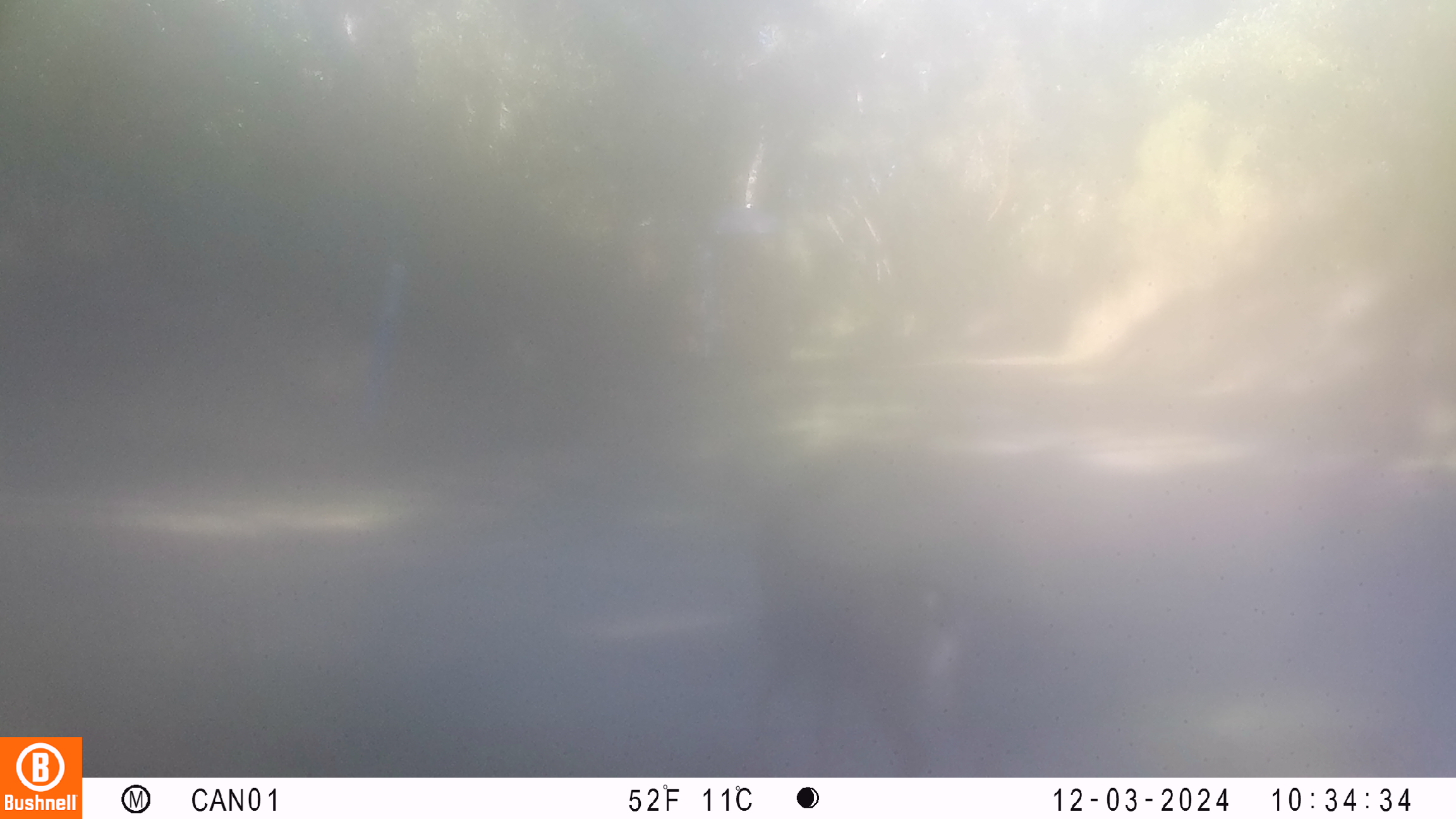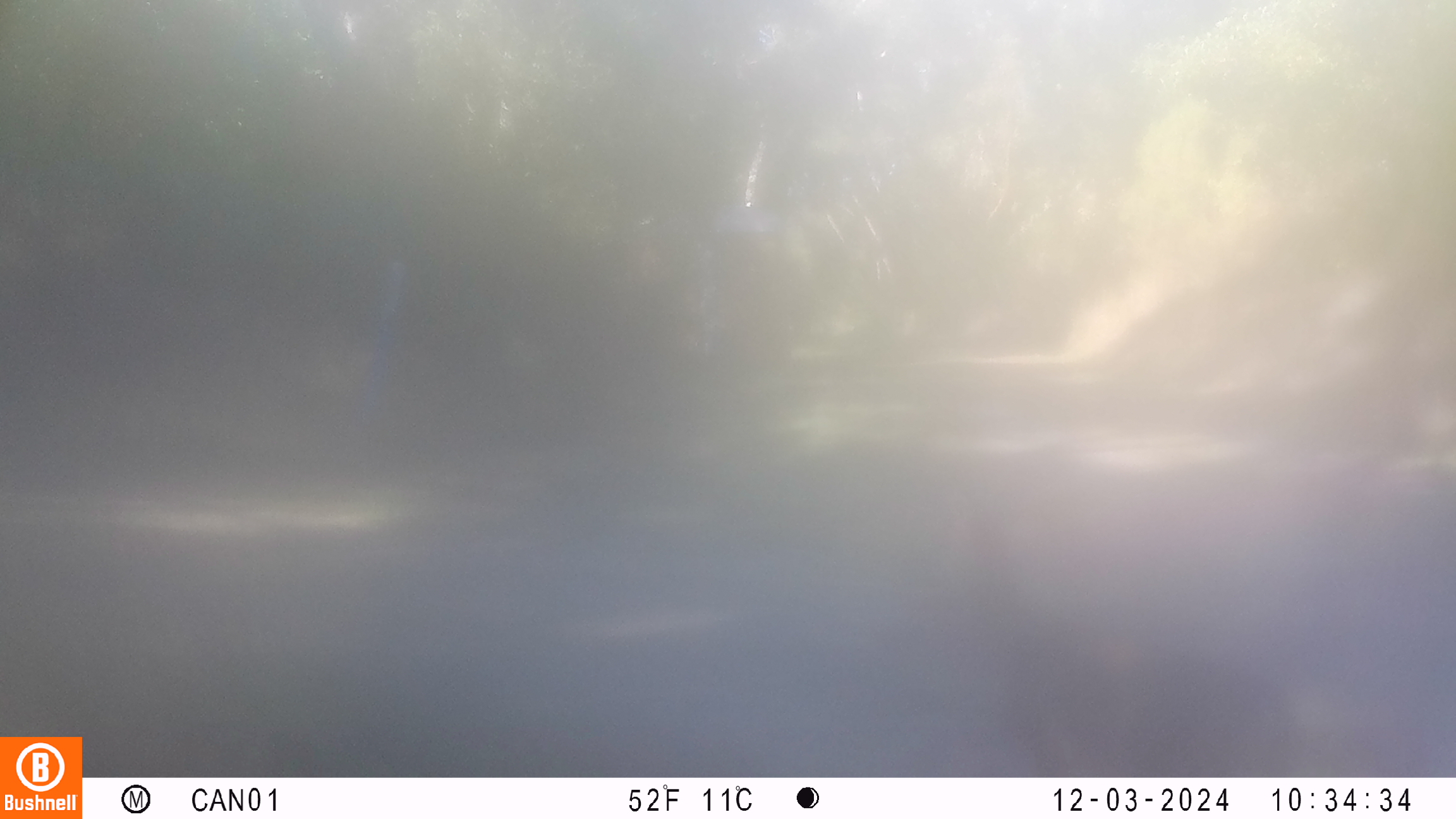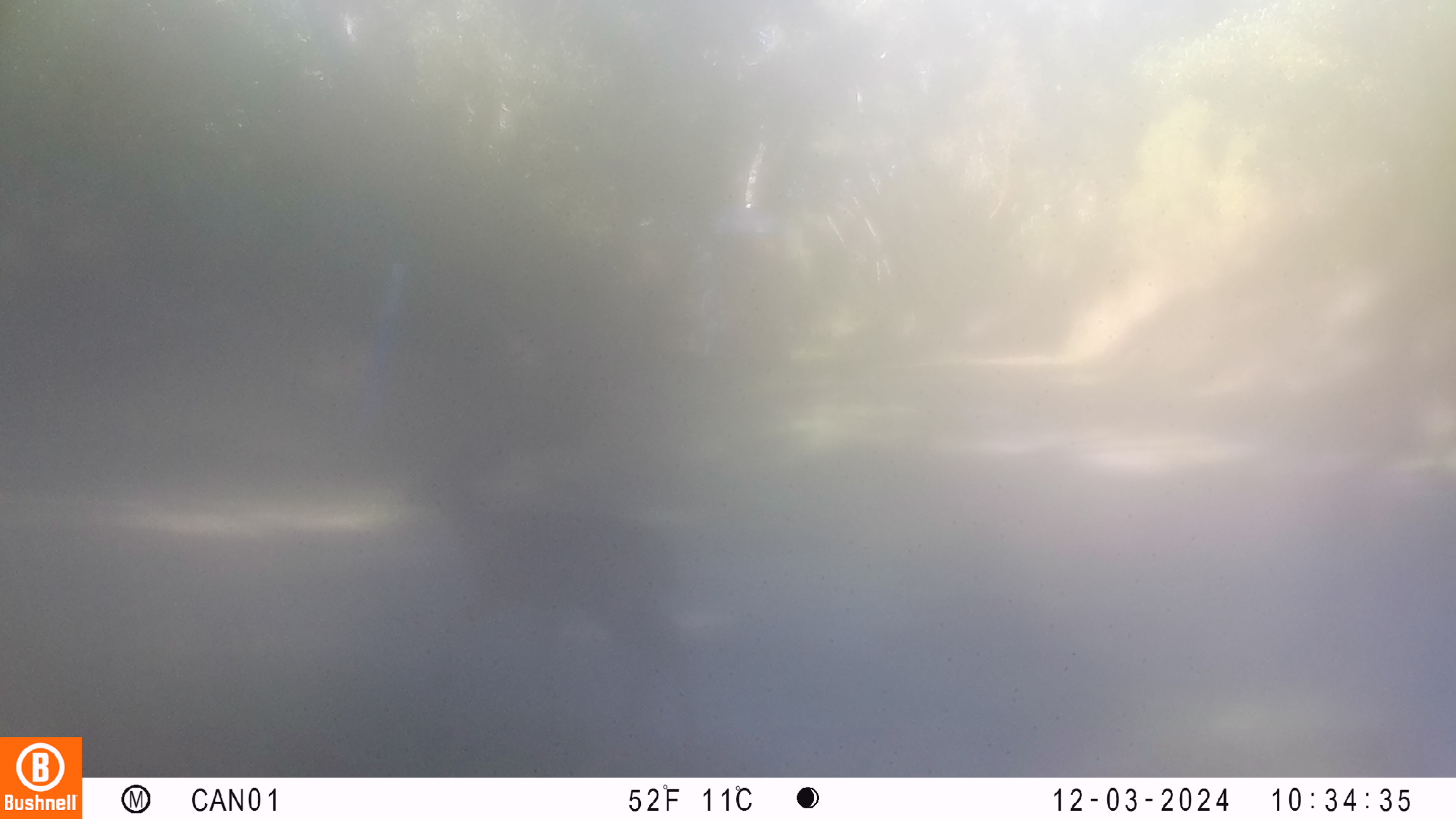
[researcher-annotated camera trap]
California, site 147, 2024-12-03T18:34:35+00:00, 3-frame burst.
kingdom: Animalia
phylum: Chordata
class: Mammalia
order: Artiodactyla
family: Cervidae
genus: Odocoileus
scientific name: Odocoileus hemionus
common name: mule deer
Mule deer (Odocoileus hemionus).